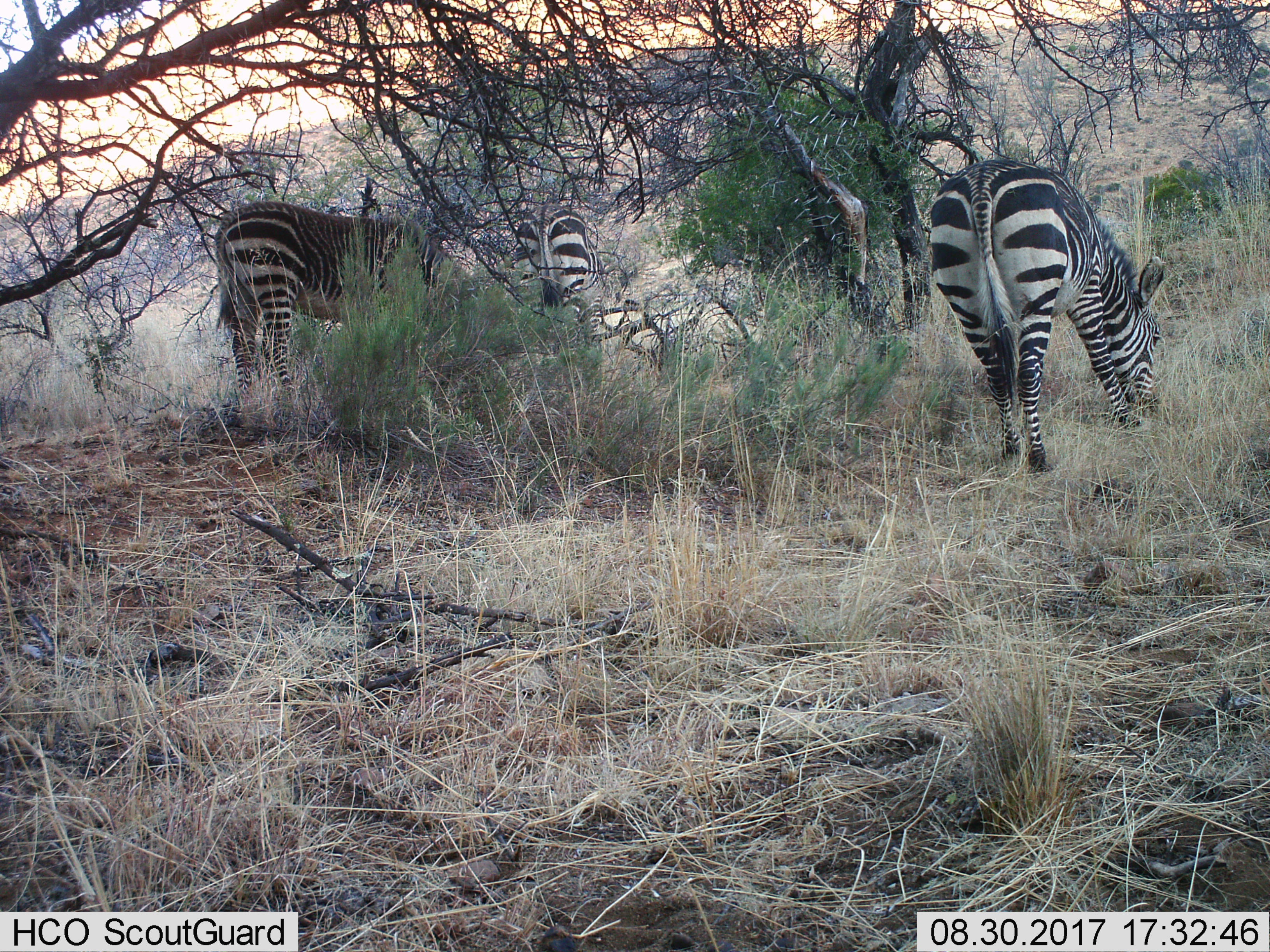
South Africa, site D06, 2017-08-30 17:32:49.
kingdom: Animalia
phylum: Chordata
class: Mammalia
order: Perissodactyla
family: Equidae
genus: Equus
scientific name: Equus zebra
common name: mountain zebra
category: zebramountain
Zebramountain (mountain zebra) (Equus zebra), count 3. Behavior (volunteer vote fractions): standing 38%, resting 0%, moving 12%, interacting 0%. Young present (vote fraction): 0%. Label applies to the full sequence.